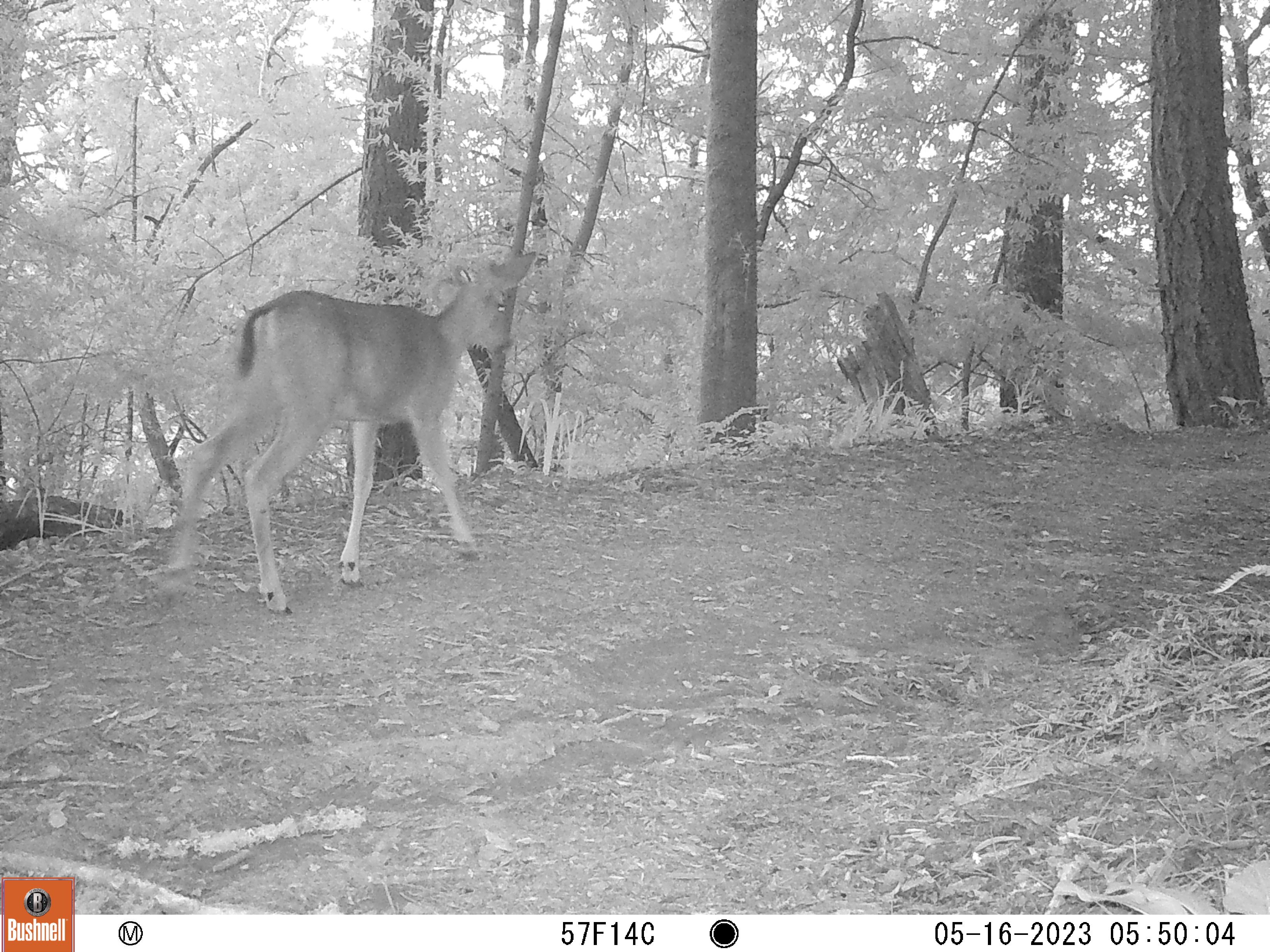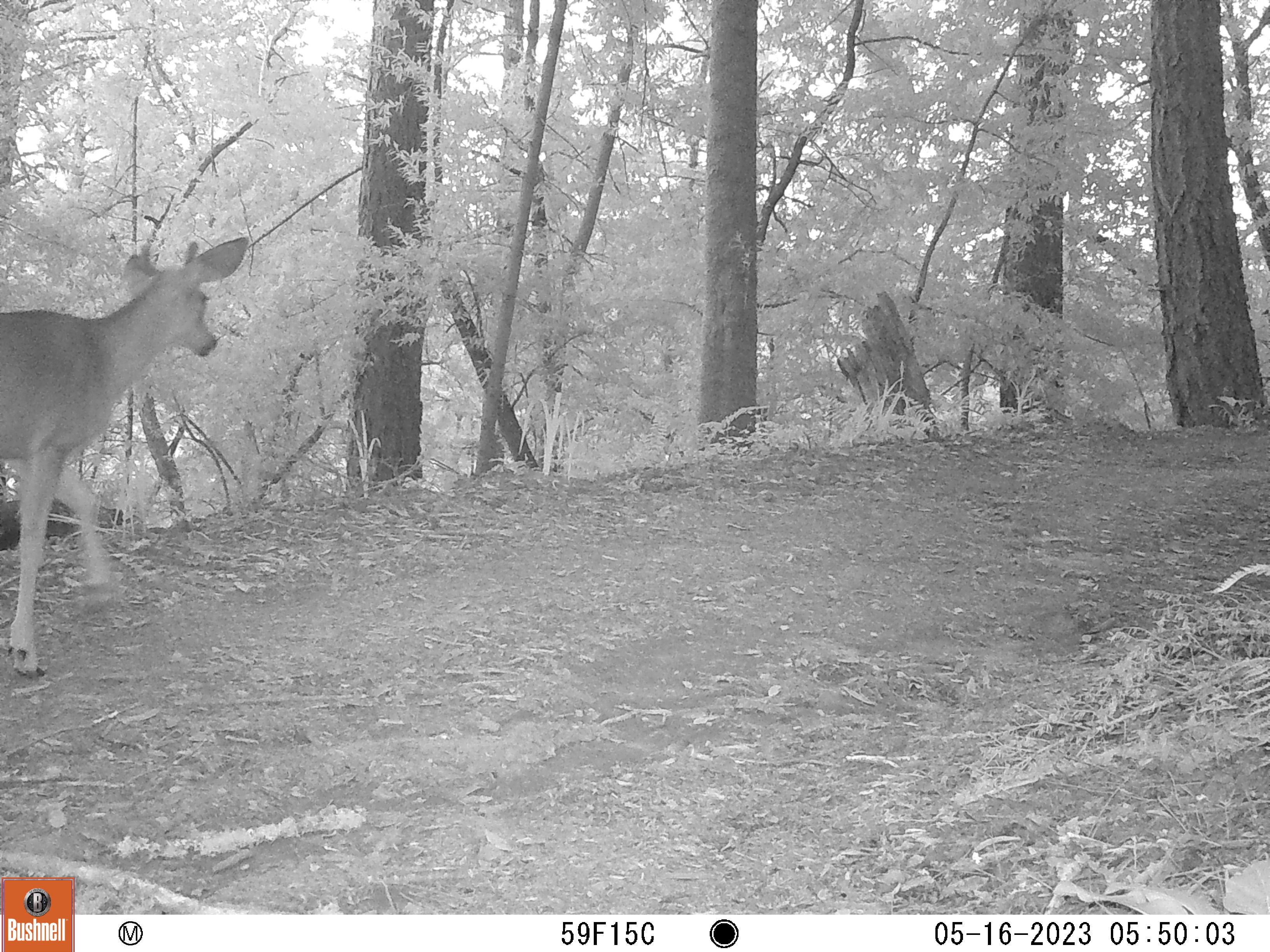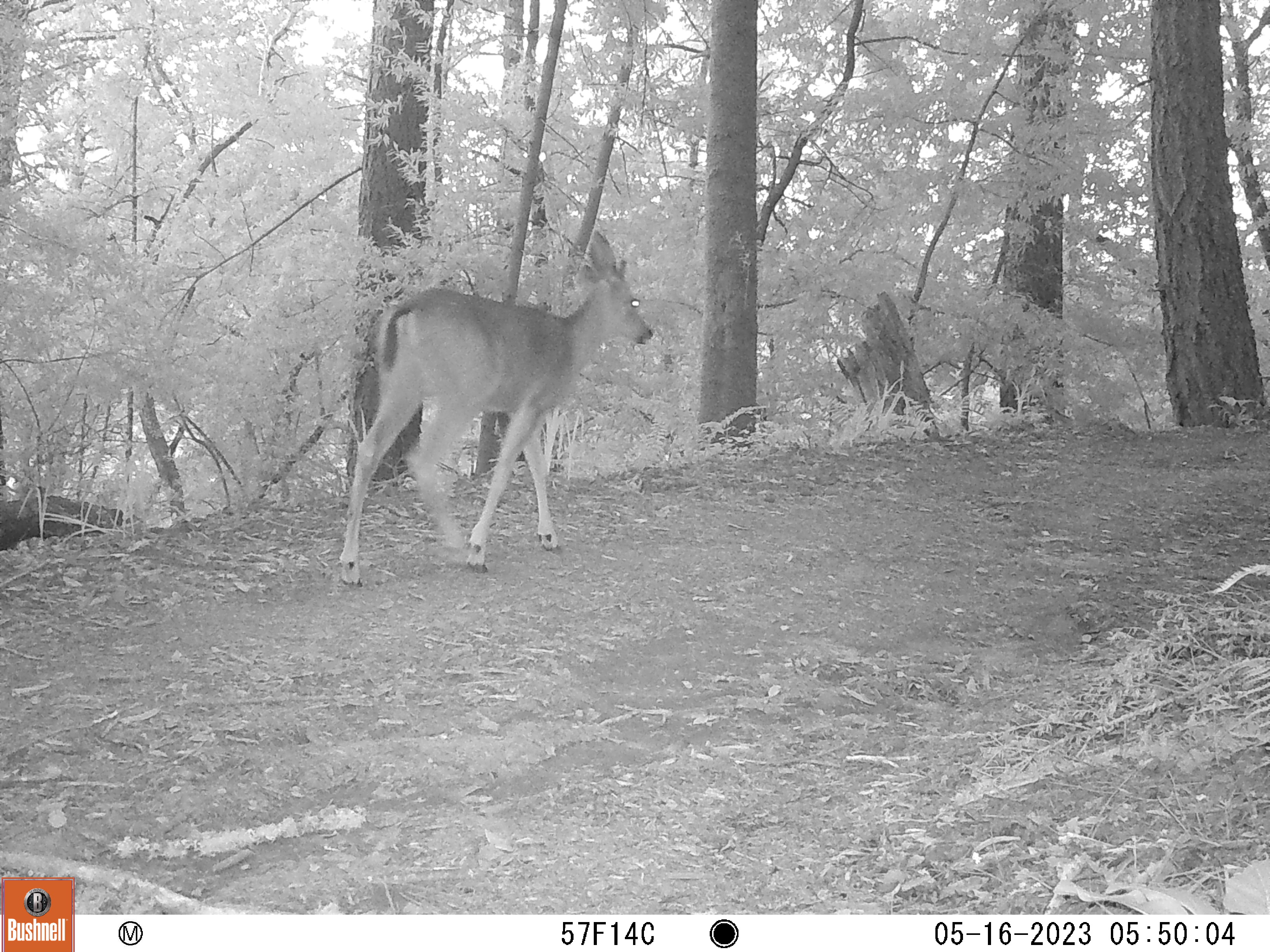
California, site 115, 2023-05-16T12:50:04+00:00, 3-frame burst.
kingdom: Animalia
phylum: Chordata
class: Mammalia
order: Artiodactyla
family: Cervidae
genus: Odocoileus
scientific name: Odocoileus hemionus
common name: mule deer